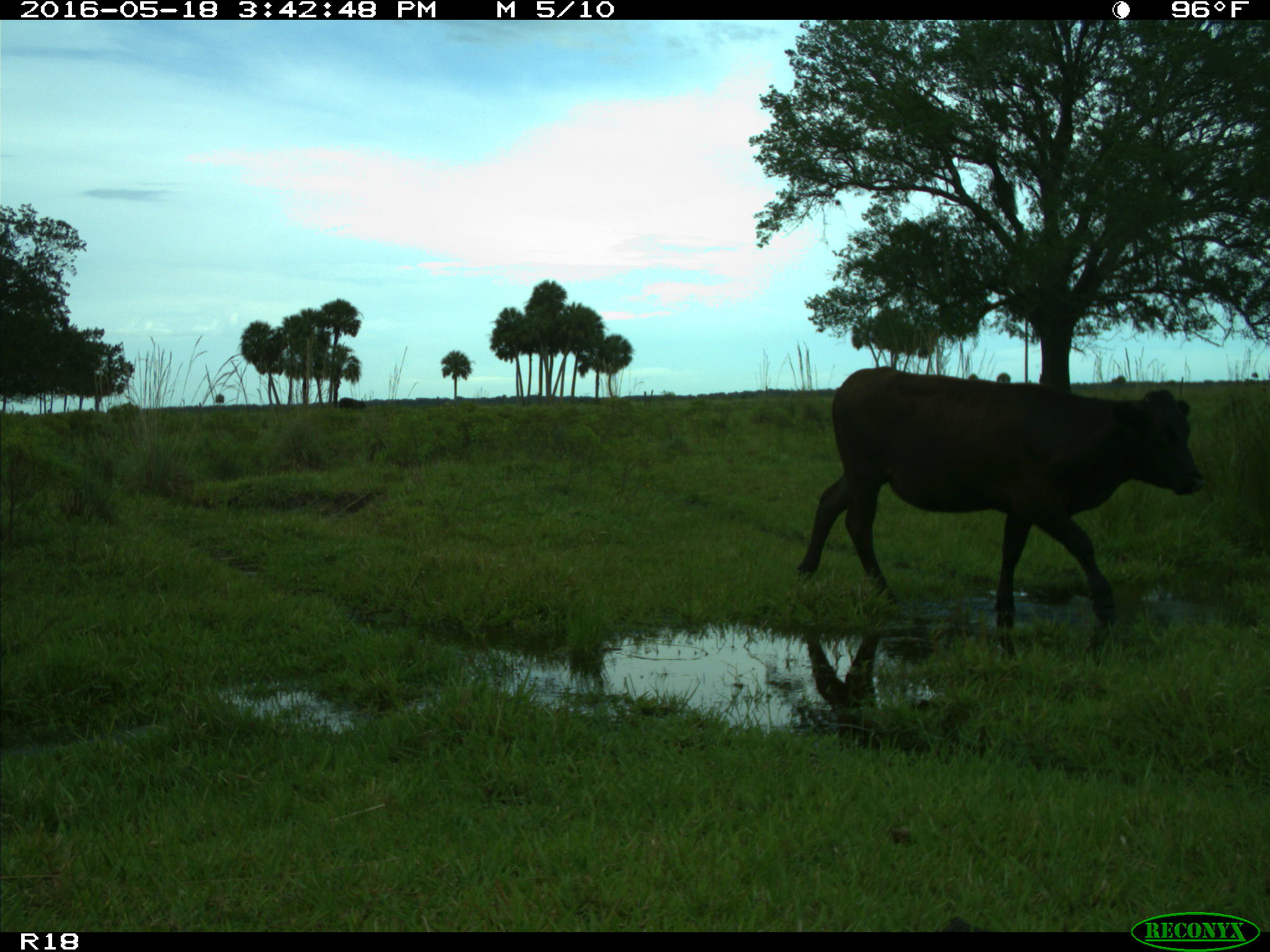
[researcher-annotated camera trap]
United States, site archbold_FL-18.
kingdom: Animalia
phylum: Chordata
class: Mammalia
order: Artiodactyla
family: Bovidae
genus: Bos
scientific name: Bos taurus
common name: domestic cow